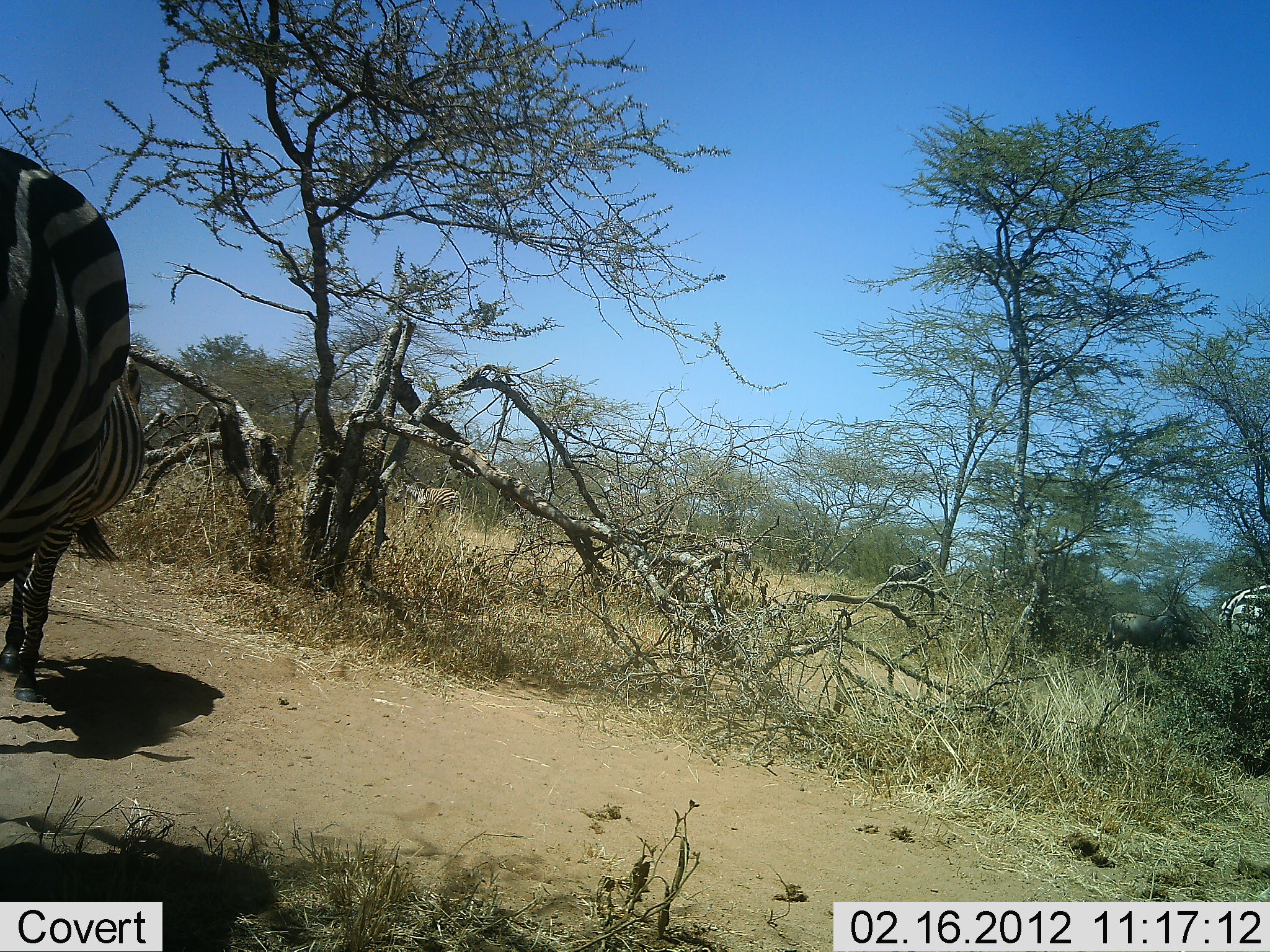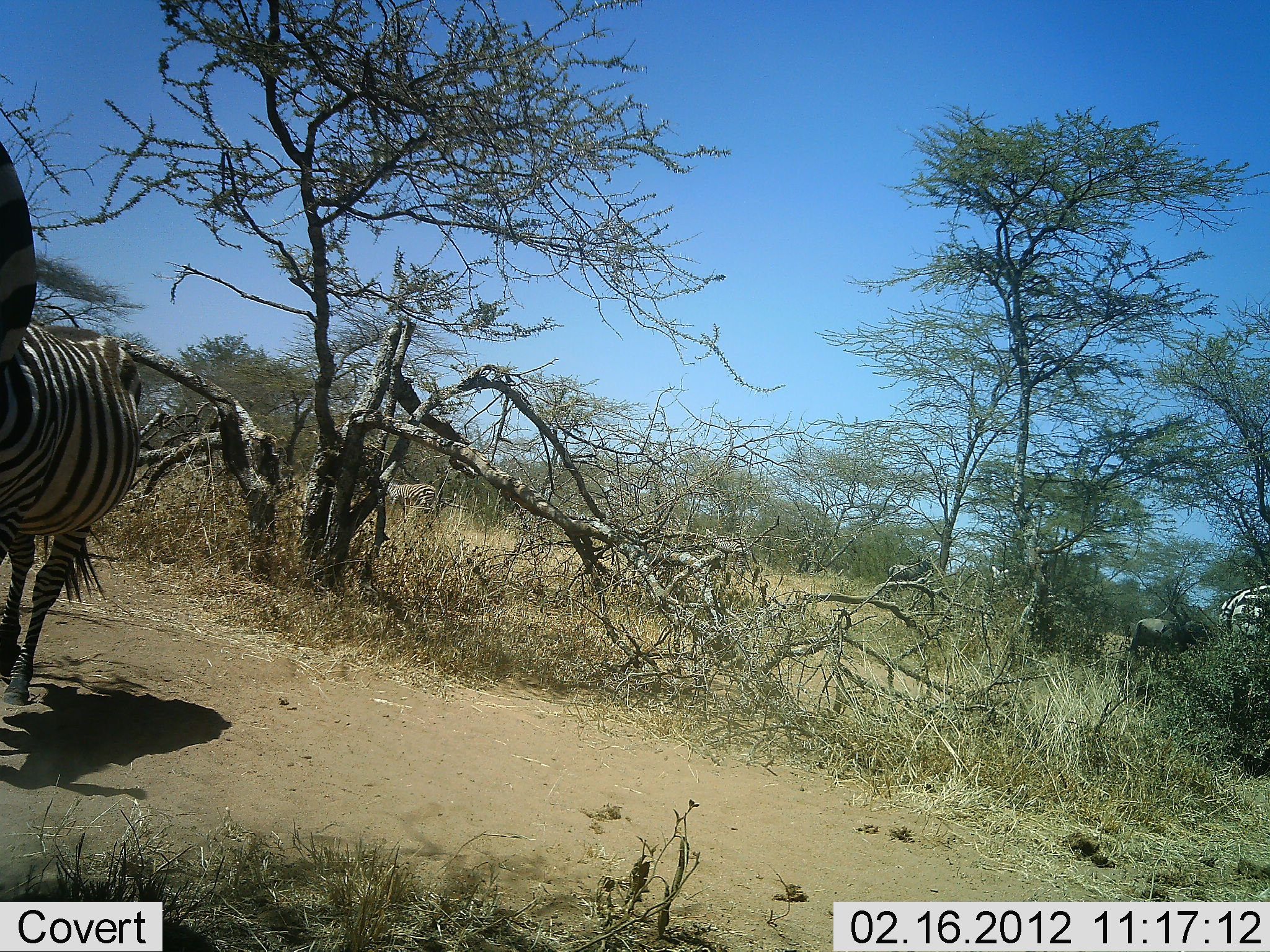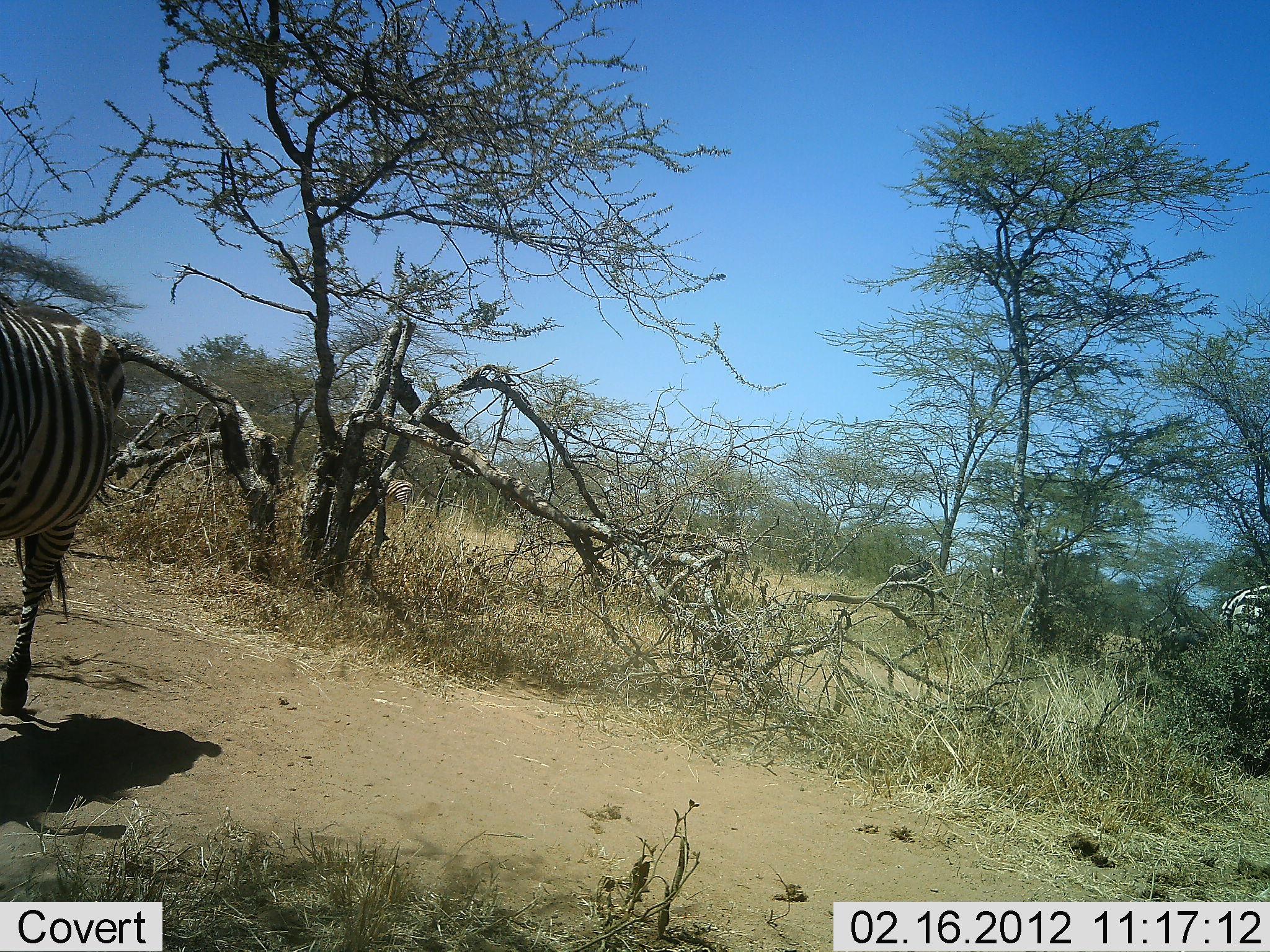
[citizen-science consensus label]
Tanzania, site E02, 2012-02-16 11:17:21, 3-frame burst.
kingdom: Animalia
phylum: Chordata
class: Mammalia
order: Artiodactyla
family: Bovidae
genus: Connochaetes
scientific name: Connochaetes taurinus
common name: blue wildebeest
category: wildebeest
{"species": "wildebeest (blue wildebeest) (Connochaetes taurinus)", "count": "1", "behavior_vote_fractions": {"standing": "42%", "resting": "0%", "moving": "83%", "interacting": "0%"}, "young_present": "0%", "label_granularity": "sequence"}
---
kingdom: Animalia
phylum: Chordata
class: Mammalia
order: Perissodactyla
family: Equidae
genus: Equus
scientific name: Equus quagga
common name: plains zebra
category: zebra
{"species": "zebra (plains zebra) (Equus quagga)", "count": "3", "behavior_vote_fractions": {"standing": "33%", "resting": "0%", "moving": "100%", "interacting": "0%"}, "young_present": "6%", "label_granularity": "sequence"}